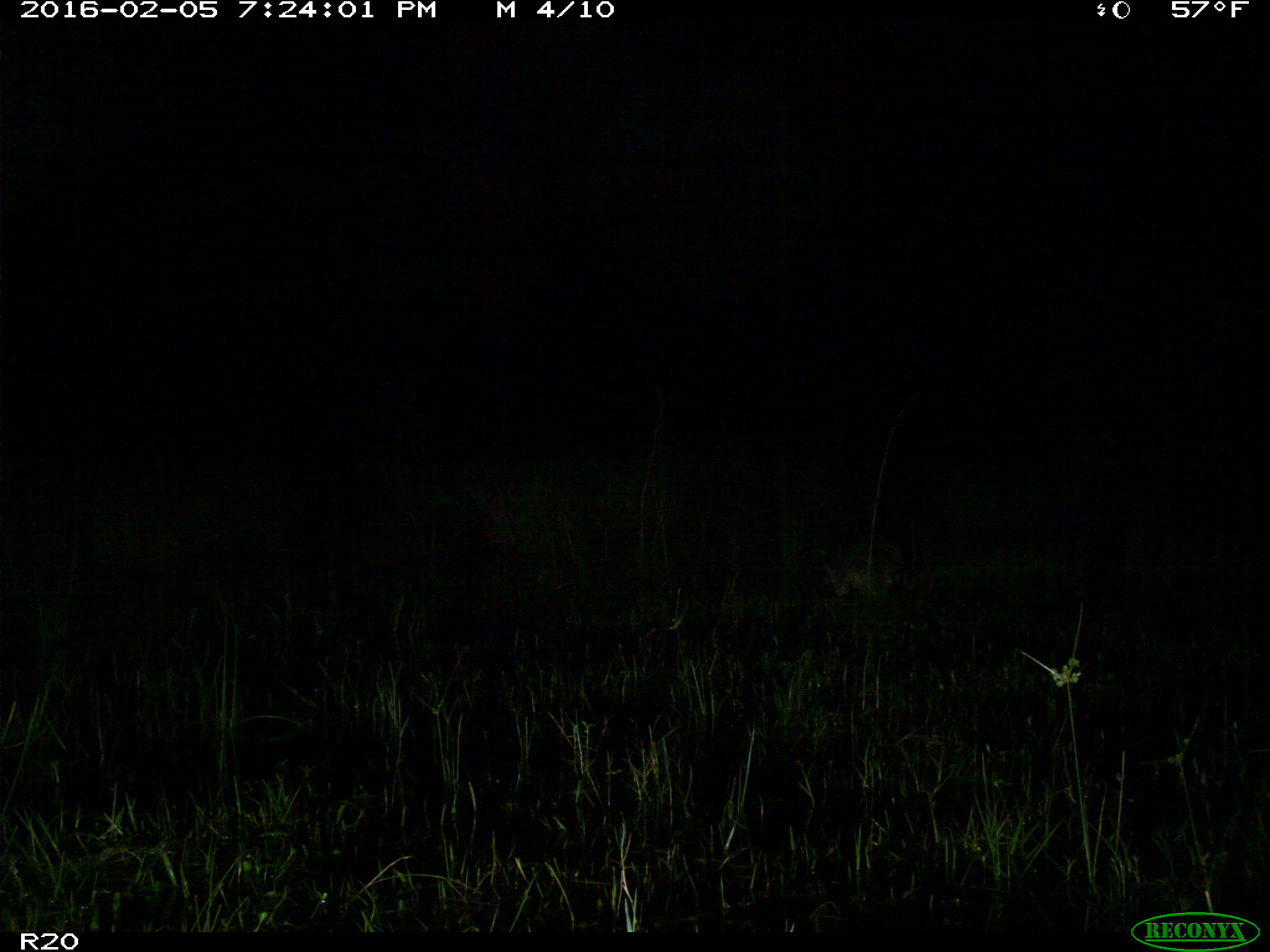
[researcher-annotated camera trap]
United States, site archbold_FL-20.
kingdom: Animalia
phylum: Chordata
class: Mammalia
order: Carnivora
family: Procyonidae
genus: Procyon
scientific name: Procyon lotor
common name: common raccoon